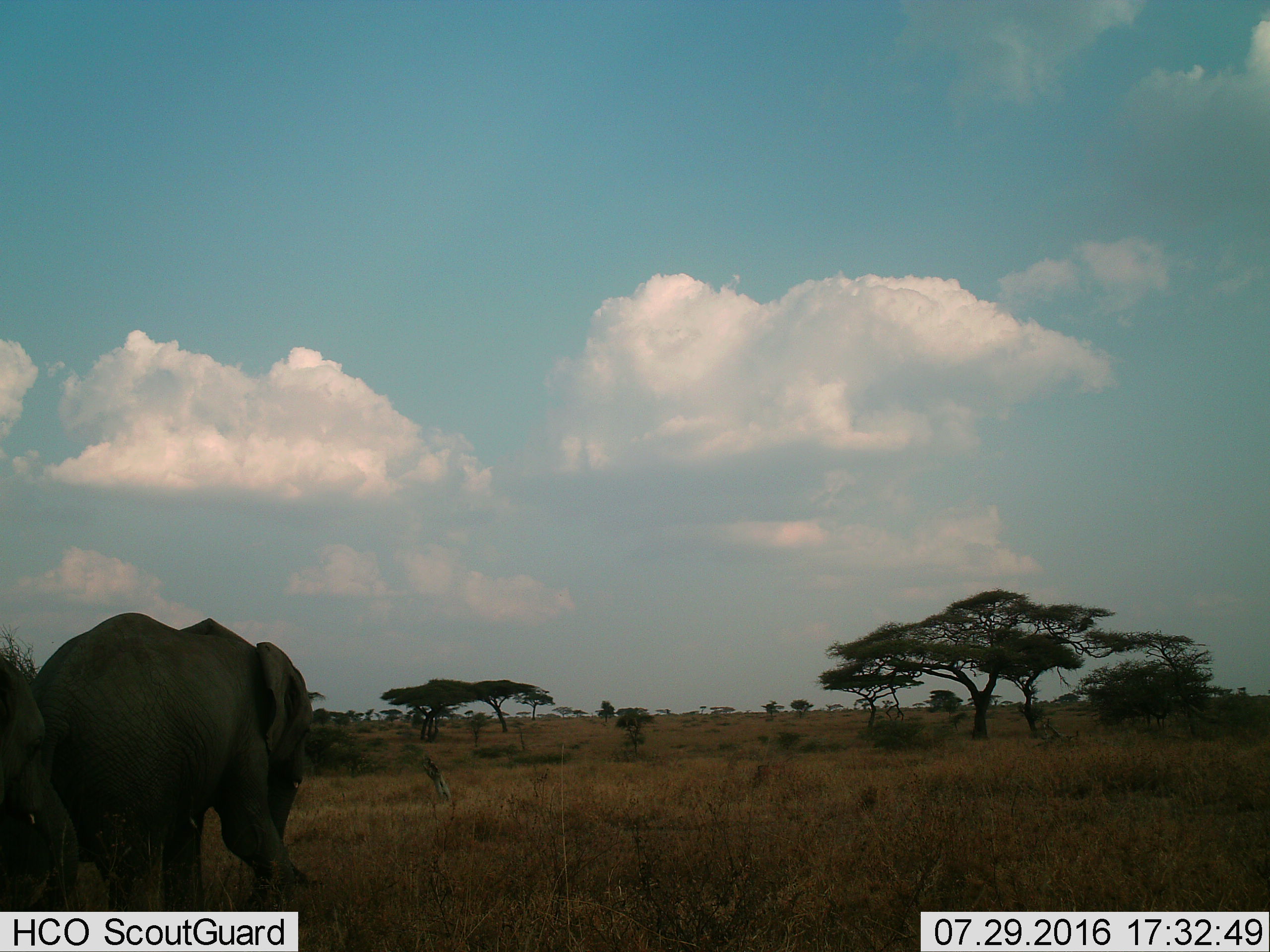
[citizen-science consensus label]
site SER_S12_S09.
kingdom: Animalia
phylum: Chordata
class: Mammalia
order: Proboscidea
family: Elephantidae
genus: Loxodonta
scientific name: Loxodonta africana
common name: african bush elephant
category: elephant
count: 2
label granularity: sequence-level